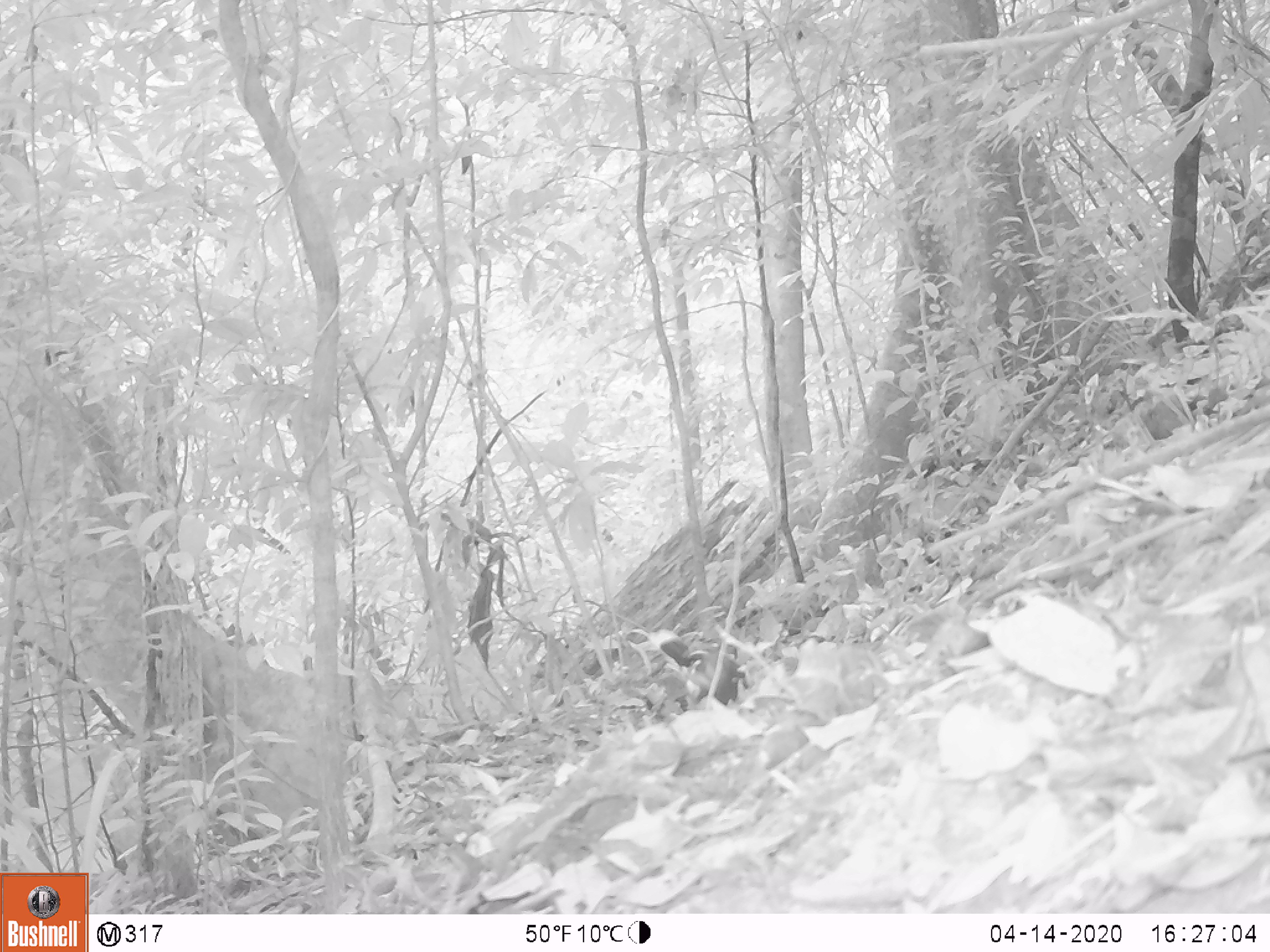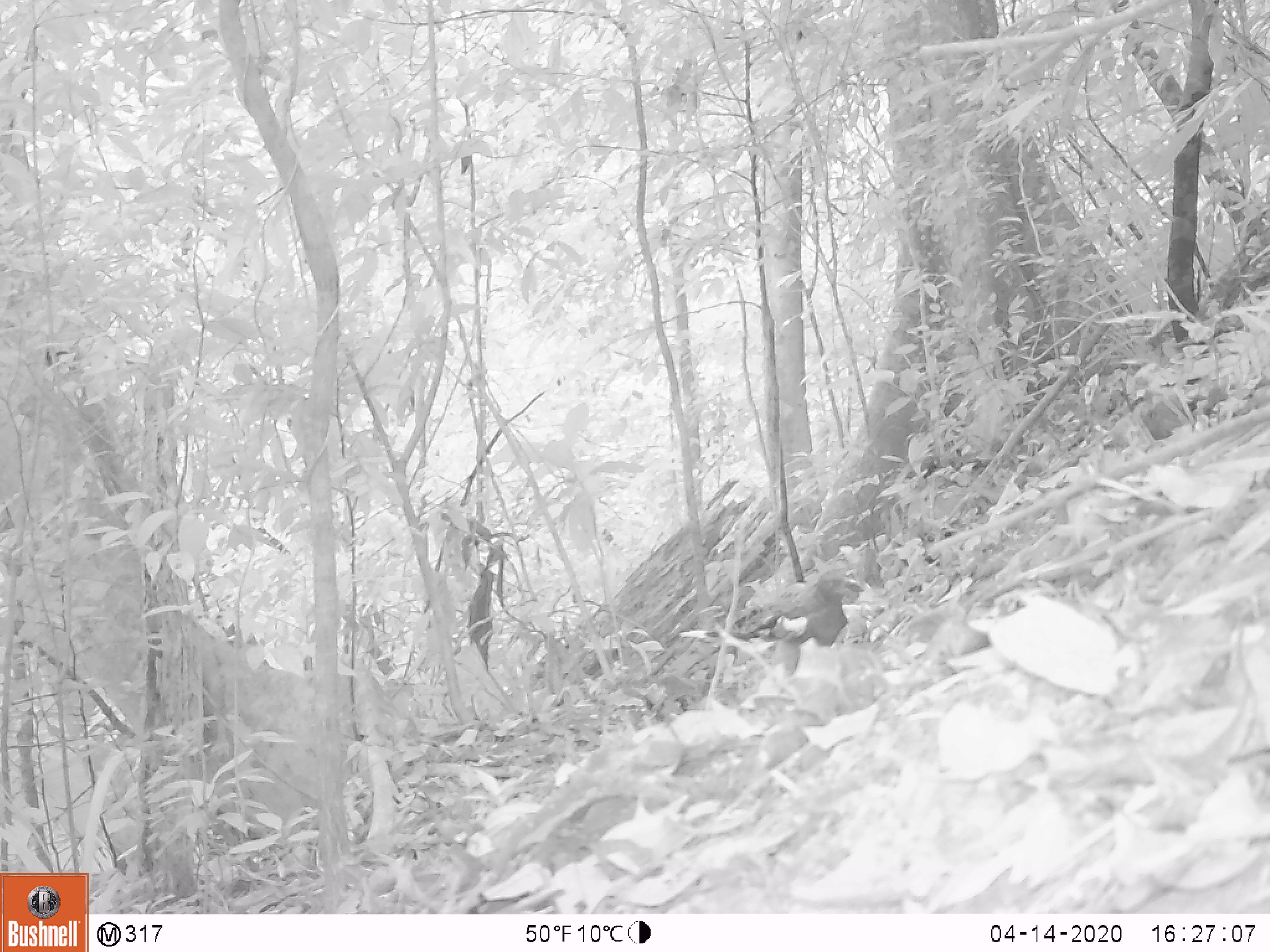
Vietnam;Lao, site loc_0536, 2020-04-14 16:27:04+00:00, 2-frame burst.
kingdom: Animalia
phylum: Chordata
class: Aves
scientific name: Aves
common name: bird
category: unidentified bird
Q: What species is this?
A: Unidentified bird (bird) (Aves).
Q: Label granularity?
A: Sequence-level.